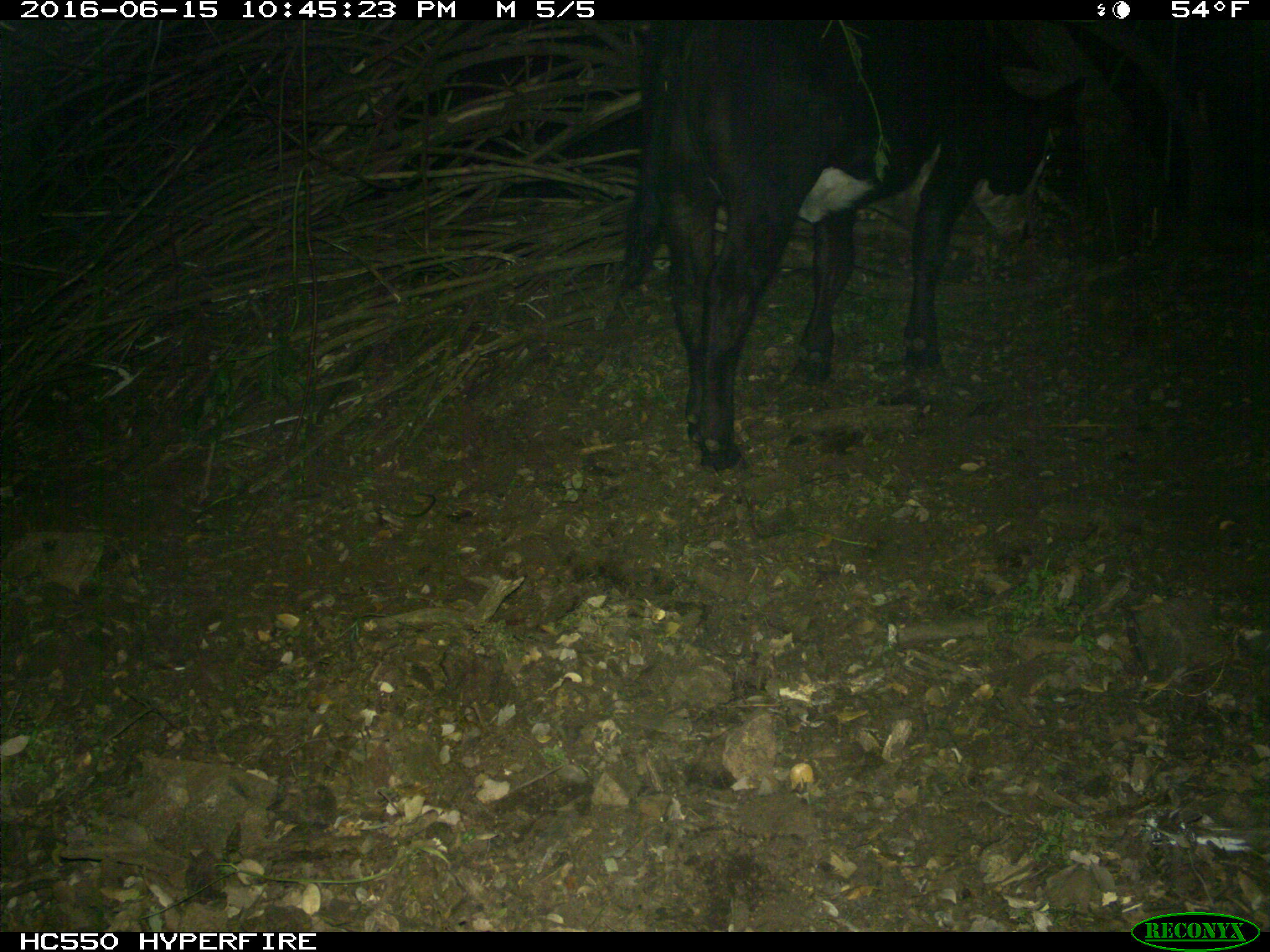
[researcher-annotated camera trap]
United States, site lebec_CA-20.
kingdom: Animalia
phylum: Chordata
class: Mammalia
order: Artiodactyla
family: Bovidae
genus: Bos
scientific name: Bos taurus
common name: domestic cow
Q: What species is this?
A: Bos taurus (domestic cow).